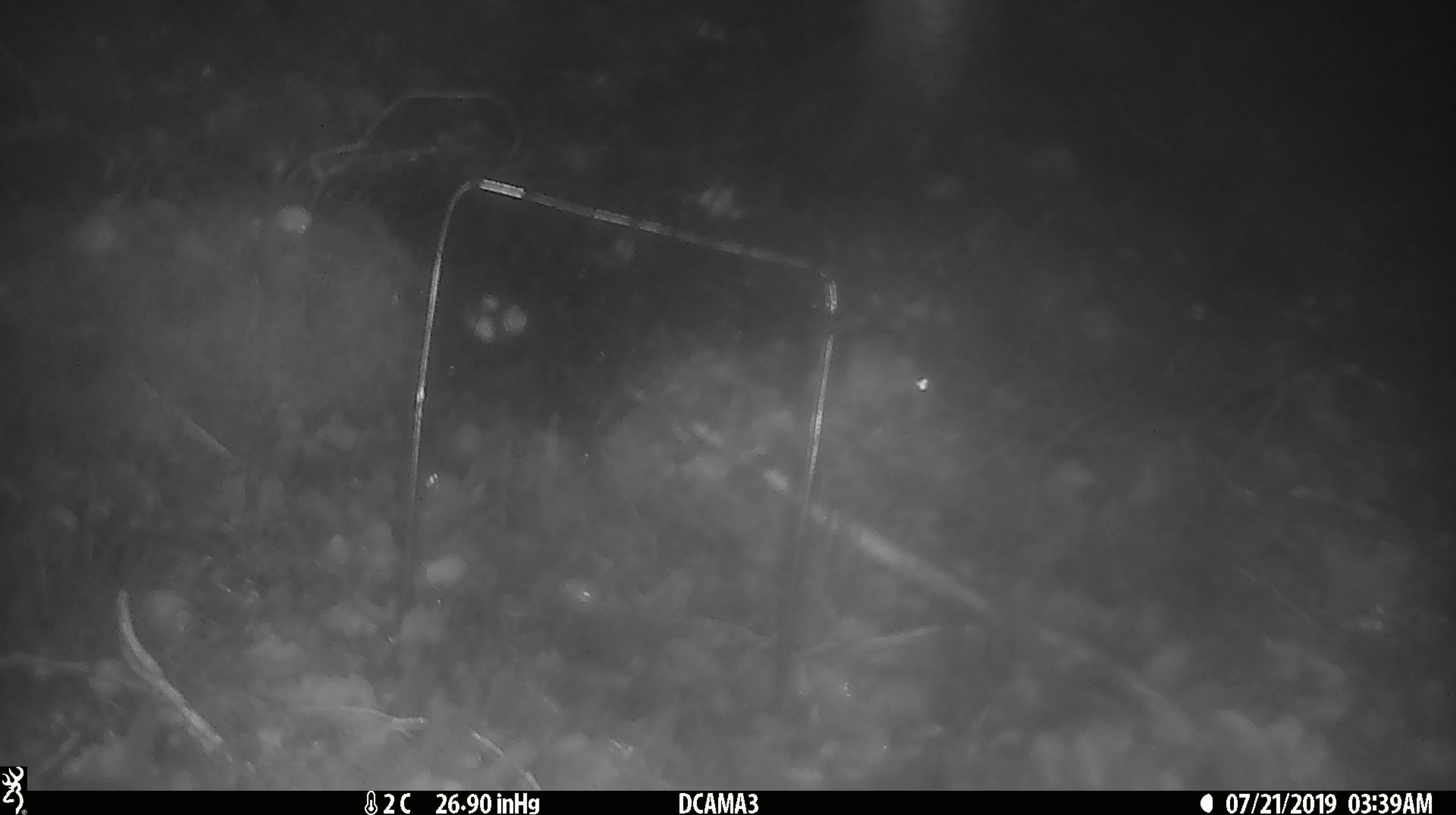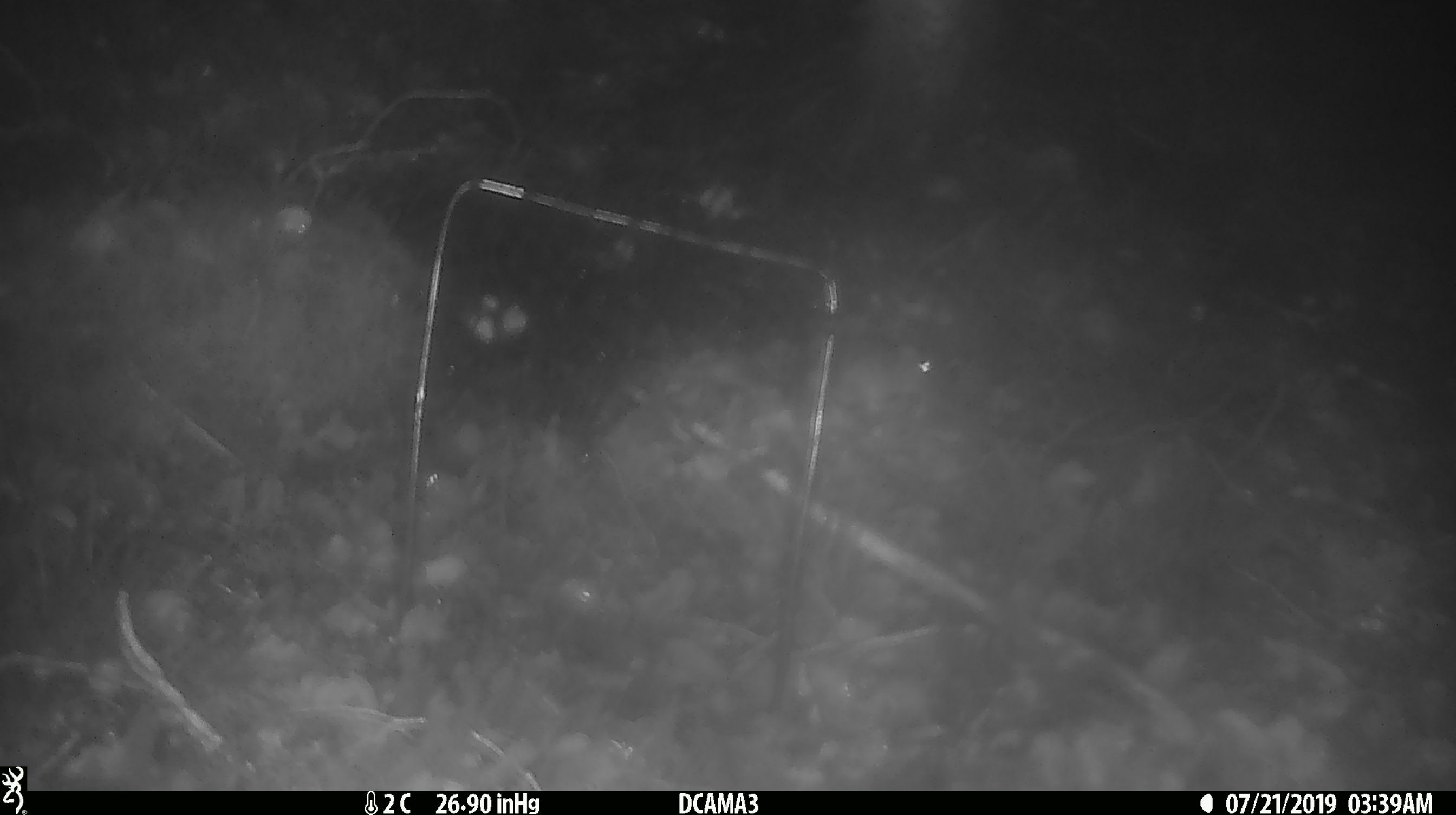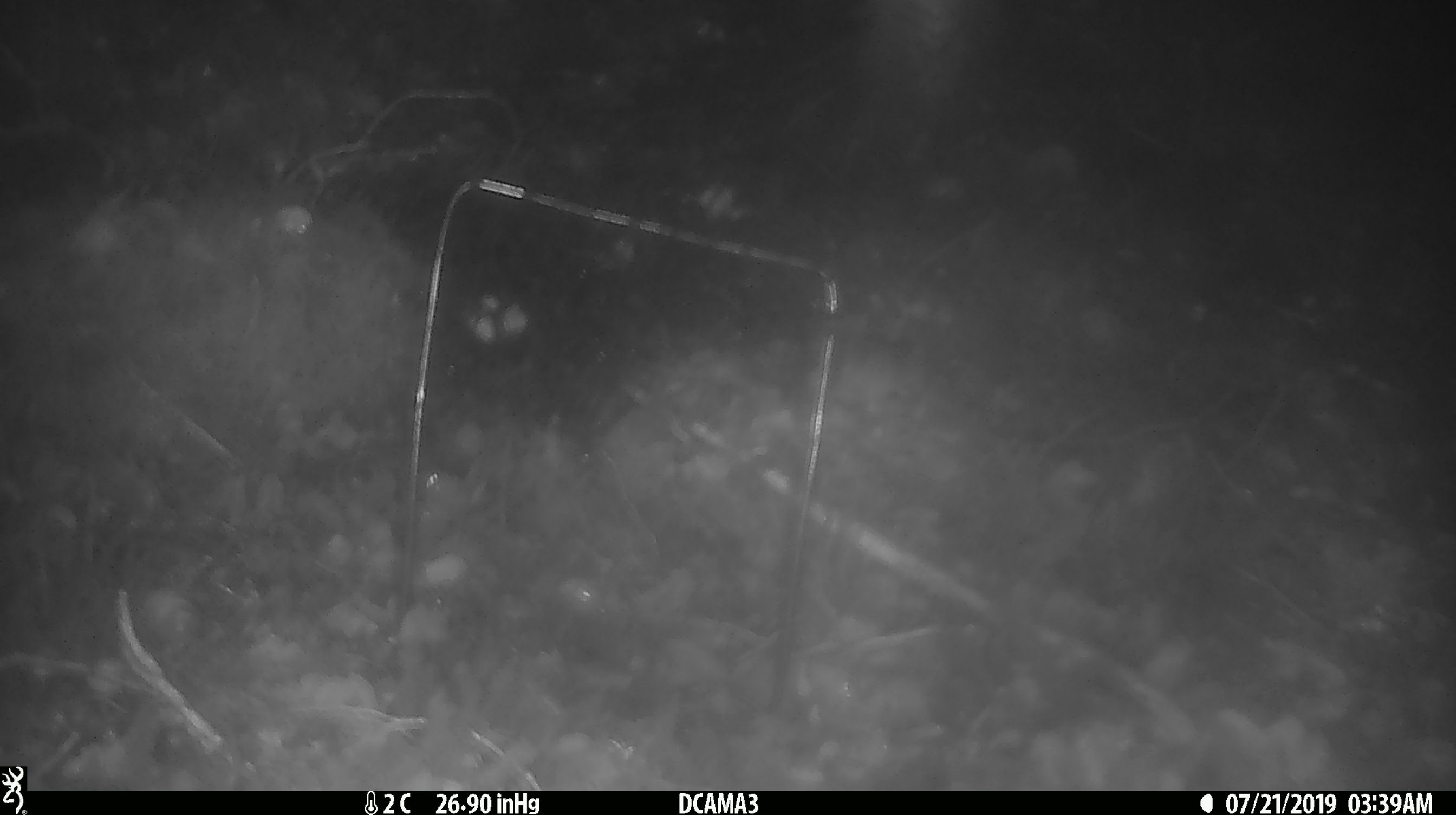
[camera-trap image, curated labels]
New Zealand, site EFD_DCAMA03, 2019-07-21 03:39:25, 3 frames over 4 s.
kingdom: Animalia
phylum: Chordata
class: Mammalia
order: Rodentia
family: Muridae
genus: Mus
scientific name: Mus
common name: mouse